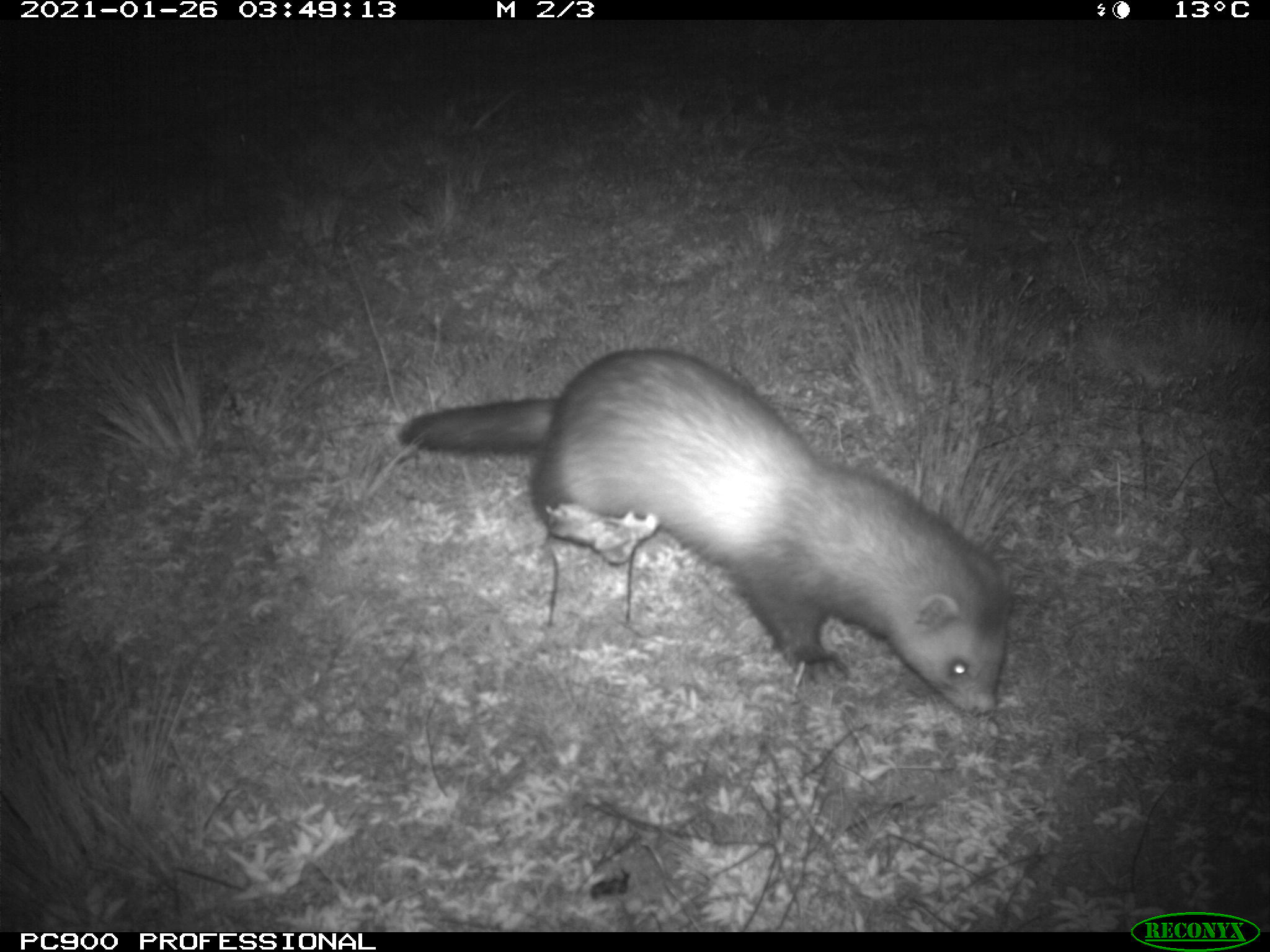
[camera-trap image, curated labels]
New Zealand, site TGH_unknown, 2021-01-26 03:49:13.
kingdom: Animalia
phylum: Chordata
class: Mammalia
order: Carnivora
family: Mustelidae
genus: Mustela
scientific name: Mustela furo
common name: ferret